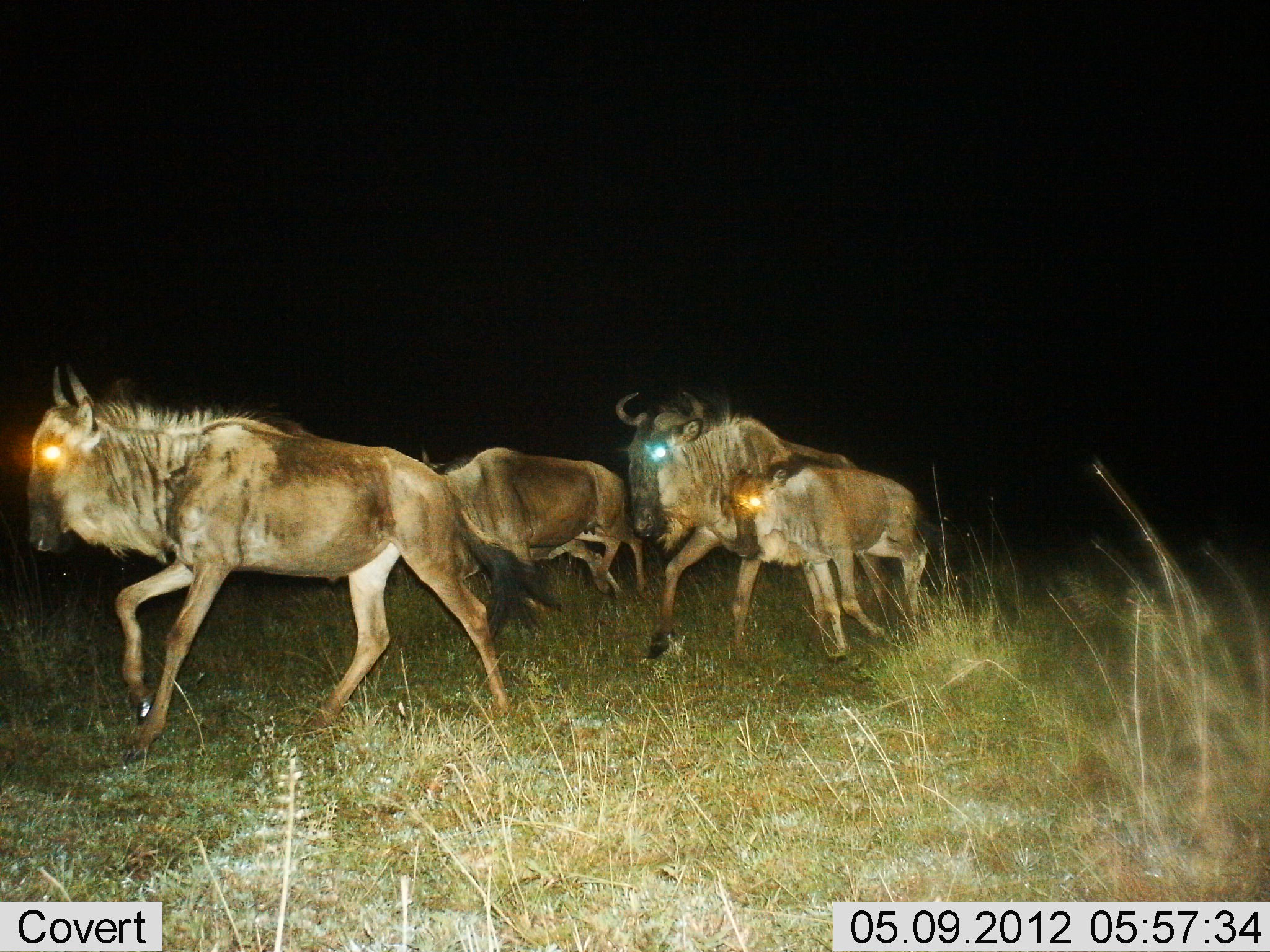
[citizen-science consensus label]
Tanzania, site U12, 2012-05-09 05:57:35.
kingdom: Animalia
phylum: Chordata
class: Mammalia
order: Artiodactyla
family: Bovidae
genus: Connochaetes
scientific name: Connochaetes taurinus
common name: blue wildebeest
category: wildebeest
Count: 4.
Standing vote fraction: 10%.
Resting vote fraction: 0%.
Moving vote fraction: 100%.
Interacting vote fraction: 0%.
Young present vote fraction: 100%.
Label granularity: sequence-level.